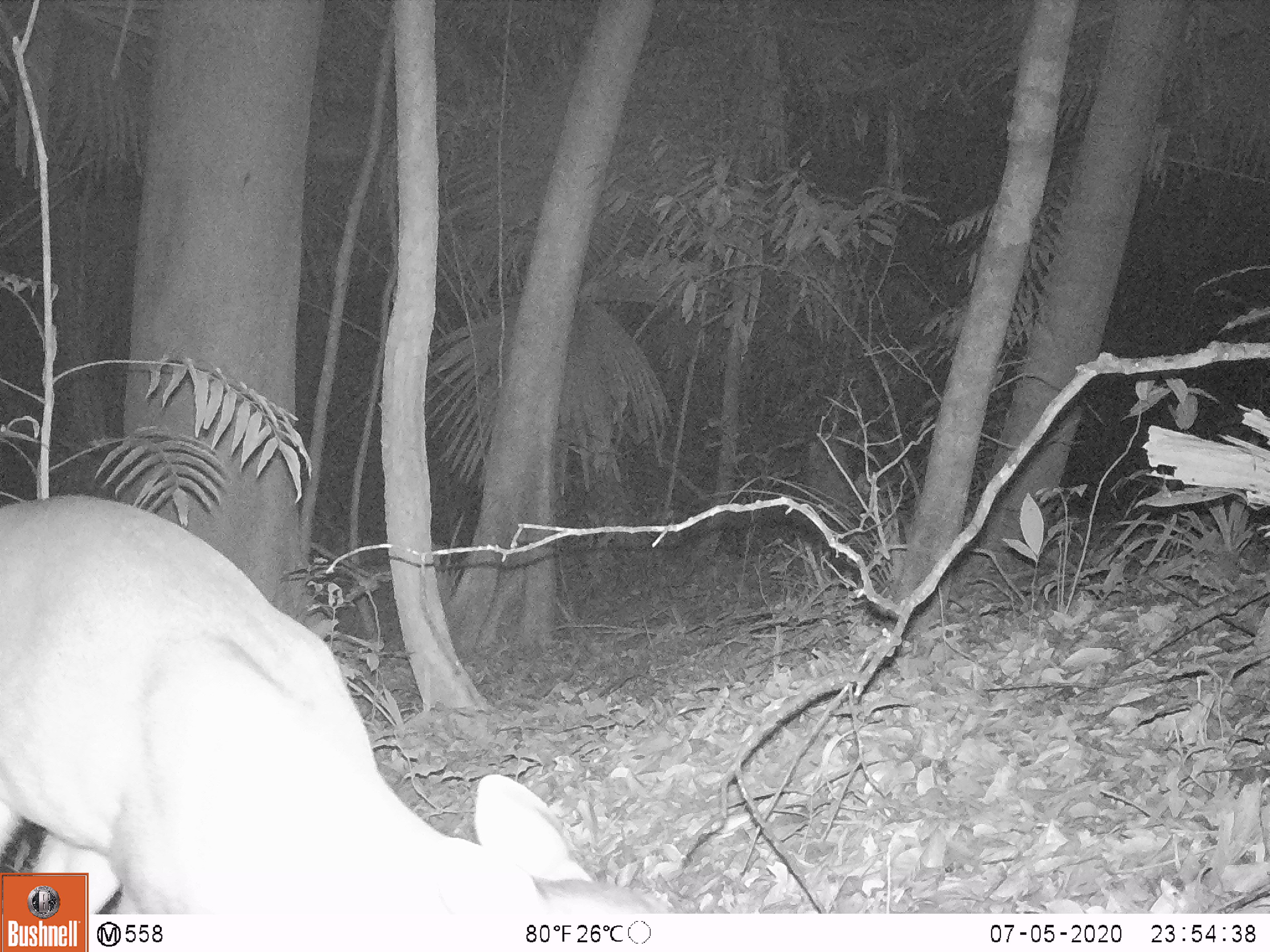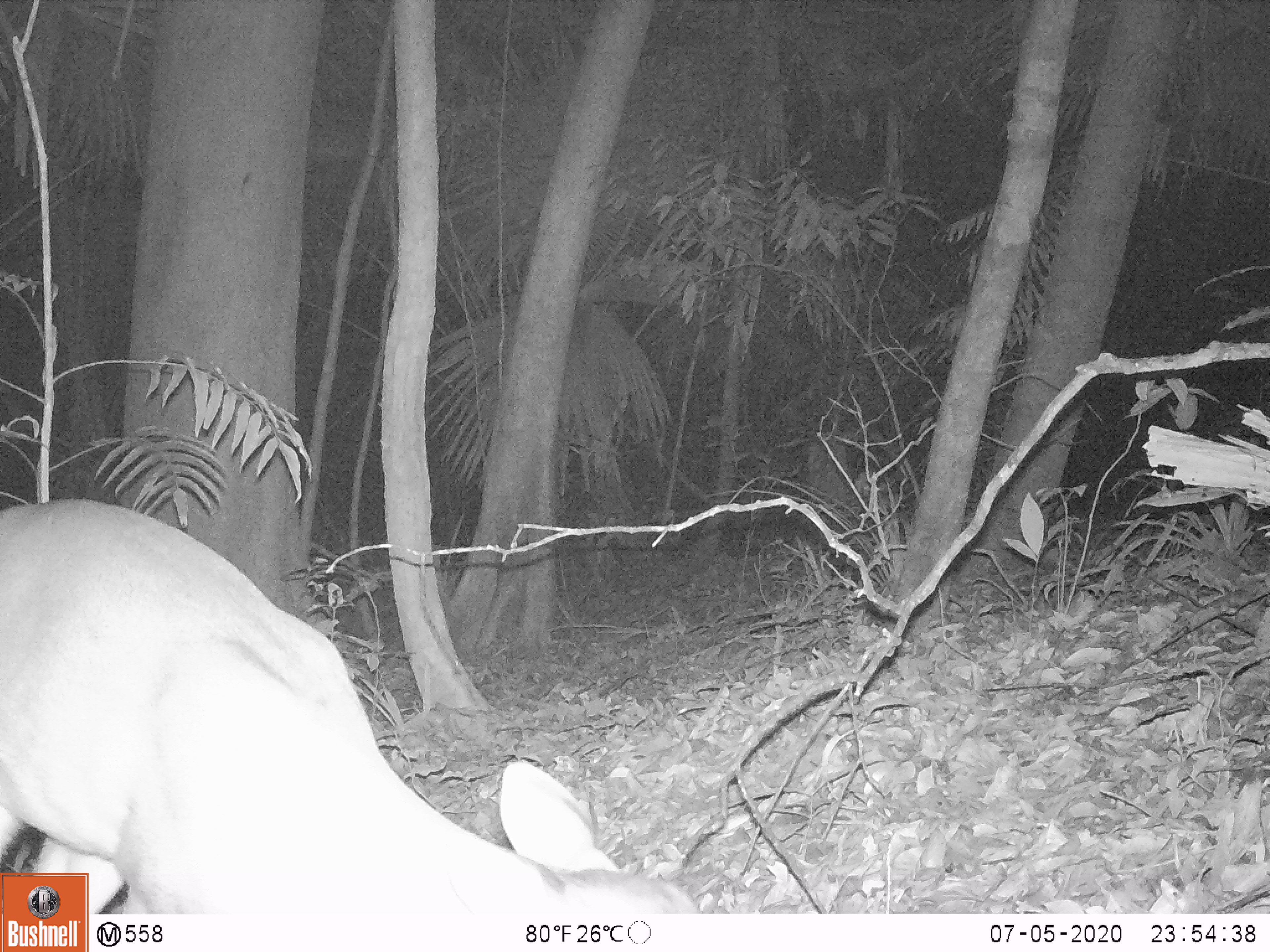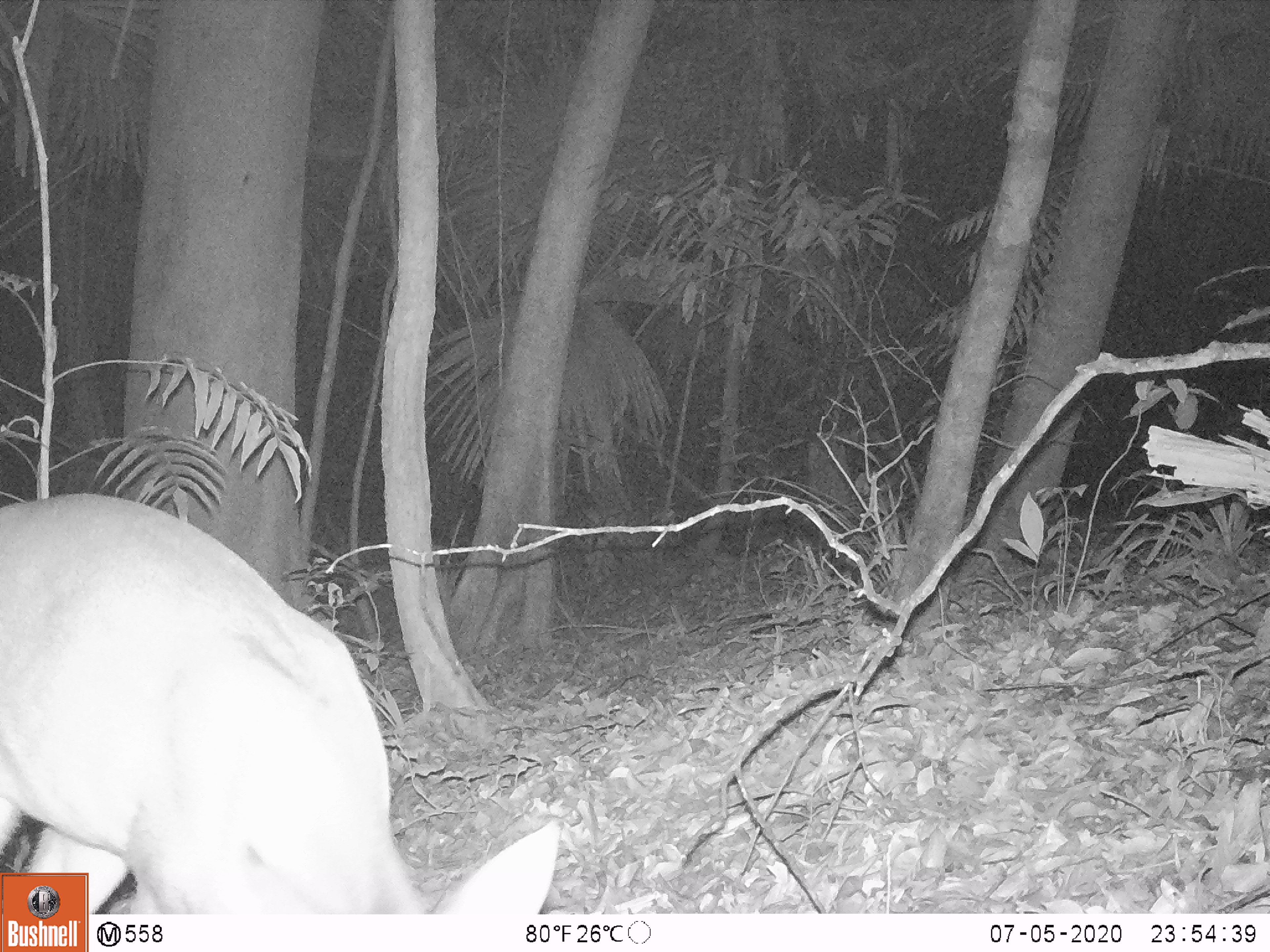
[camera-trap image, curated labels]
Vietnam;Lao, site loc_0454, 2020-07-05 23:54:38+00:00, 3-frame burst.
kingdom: Animalia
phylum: Chordata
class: Mammalia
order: Artiodactyla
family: Cervidae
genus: Muntiacus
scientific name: Muntiacus vuquangensis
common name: large-antlered muntjac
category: large antlered muntjac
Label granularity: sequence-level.